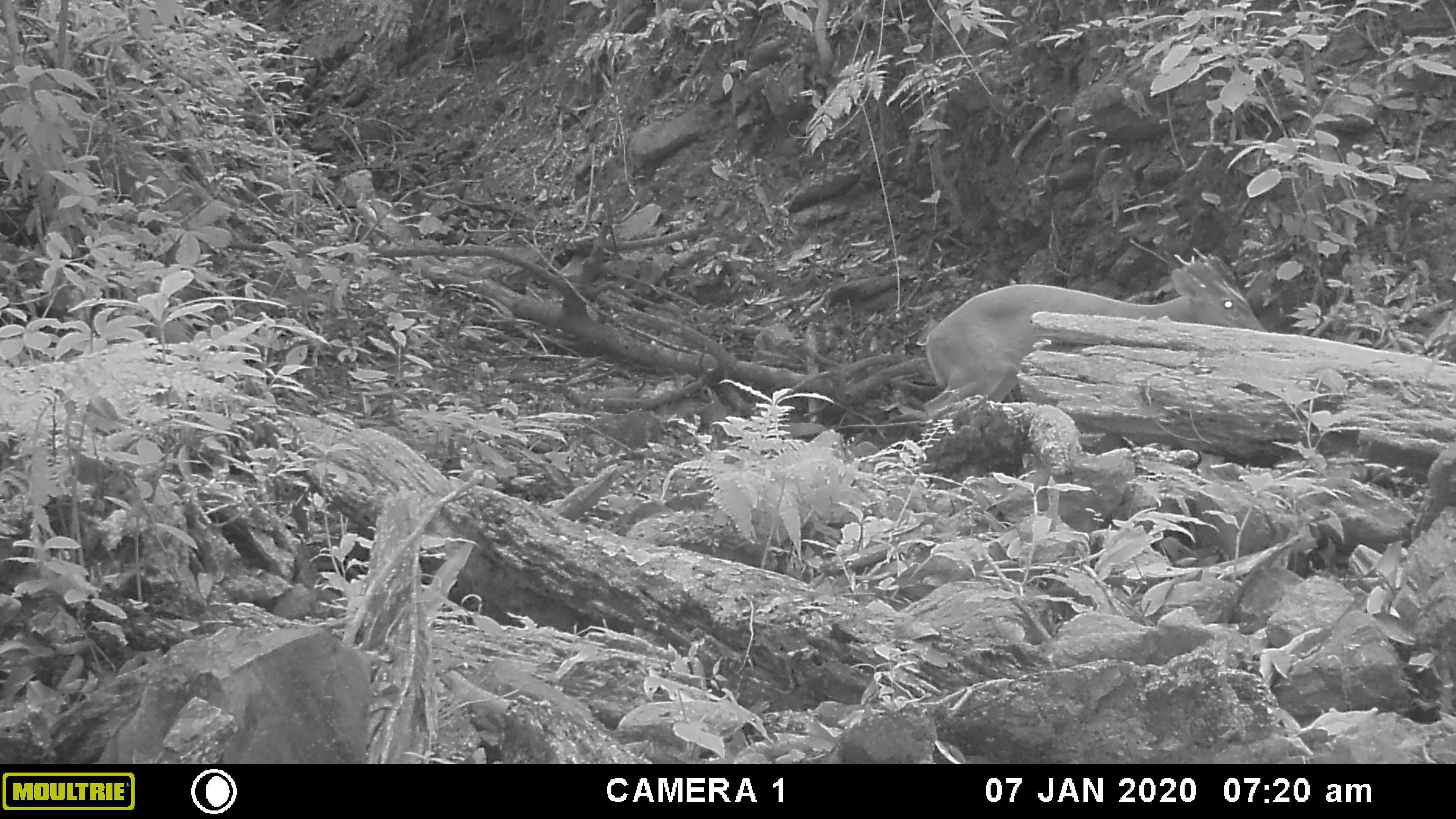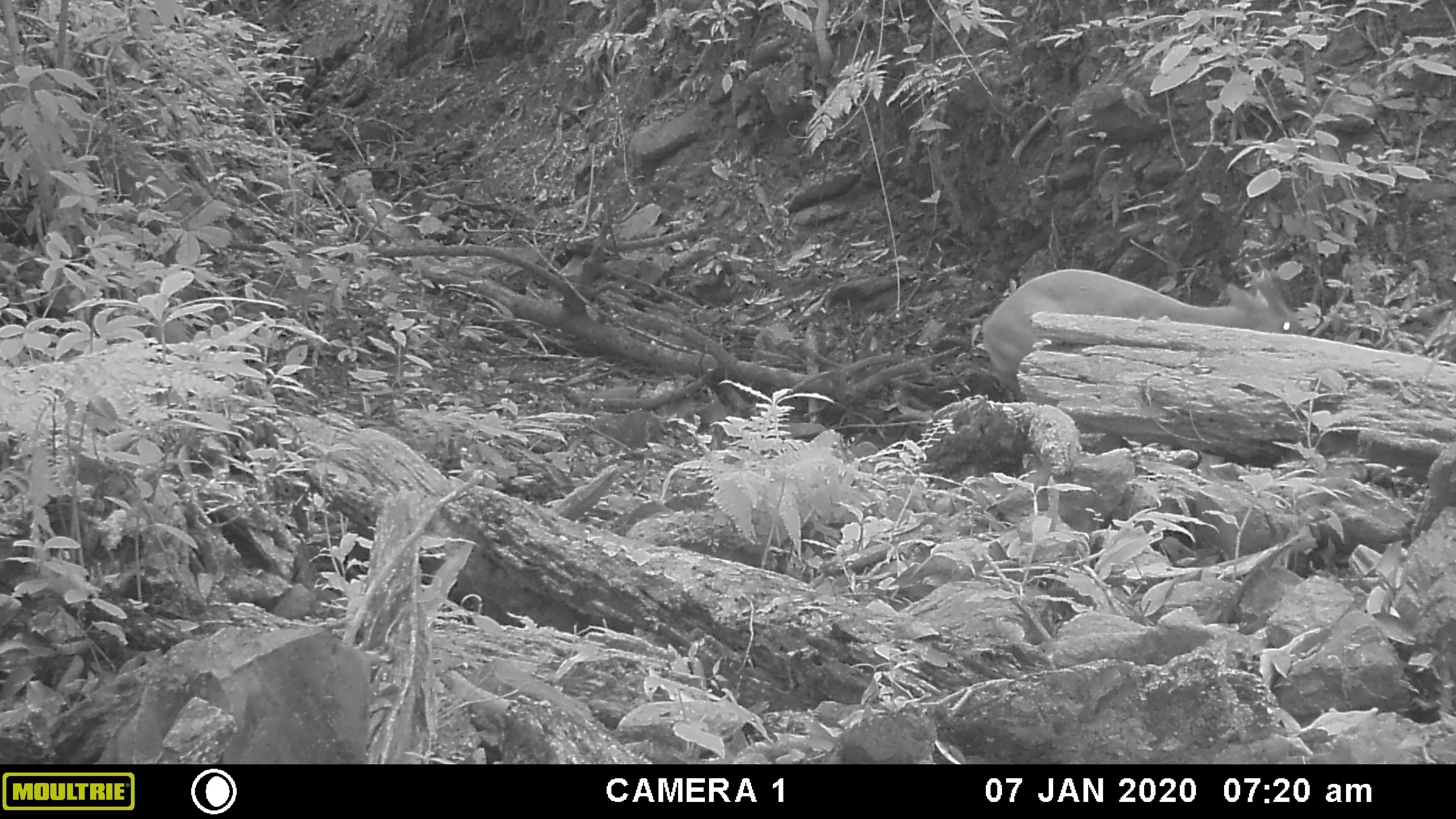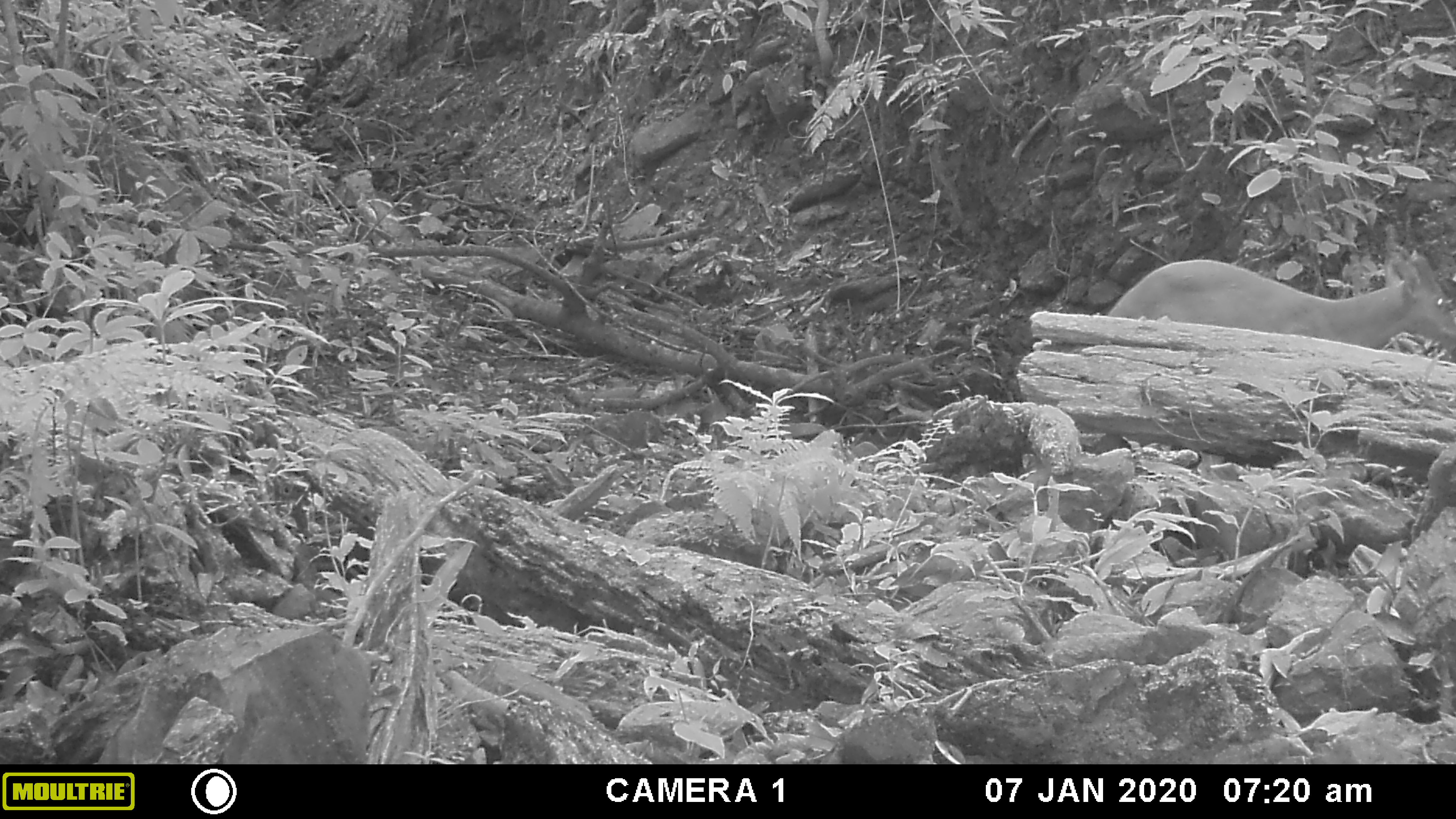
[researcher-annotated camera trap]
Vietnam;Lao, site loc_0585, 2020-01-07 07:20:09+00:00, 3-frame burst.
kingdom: Animalia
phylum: Chordata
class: Mammalia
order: Artiodactyla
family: Cervidae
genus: Muntiacus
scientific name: Muntiacus muntjak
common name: red muntjac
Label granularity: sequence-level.